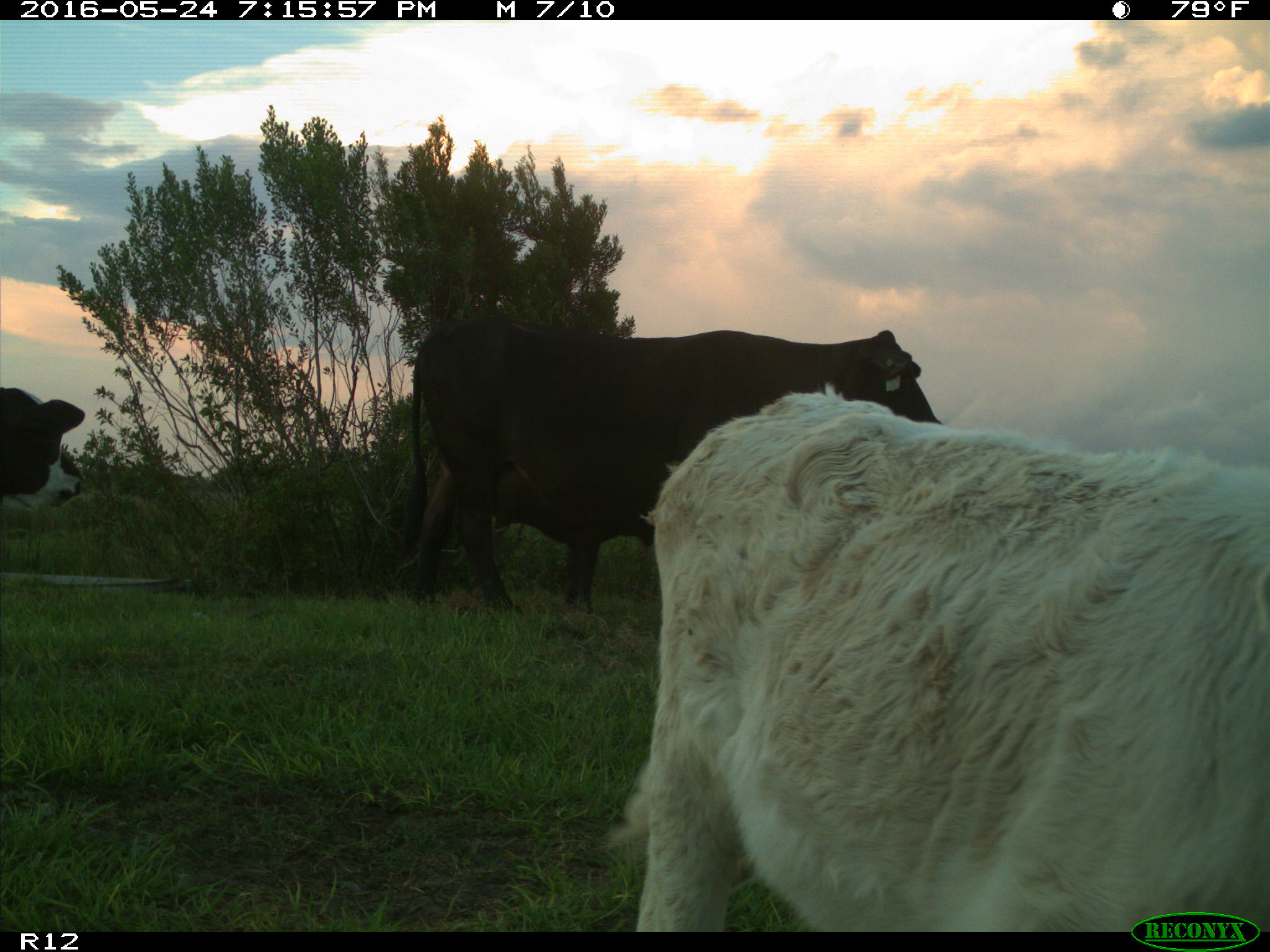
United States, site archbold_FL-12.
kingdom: Animalia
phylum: Chordata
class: Mammalia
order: Artiodactyla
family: Bovidae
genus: Bos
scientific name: Bos taurus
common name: domestic cow